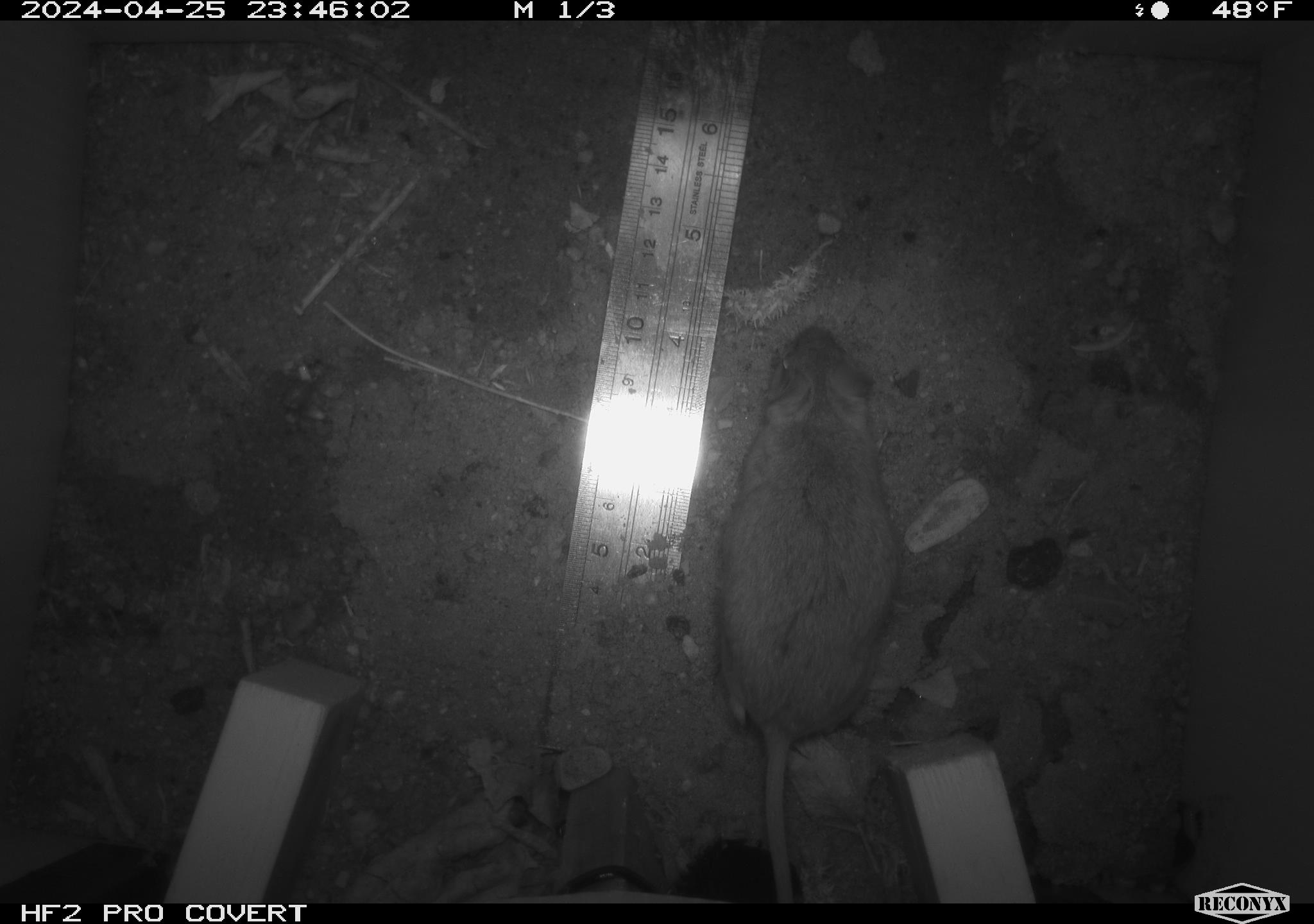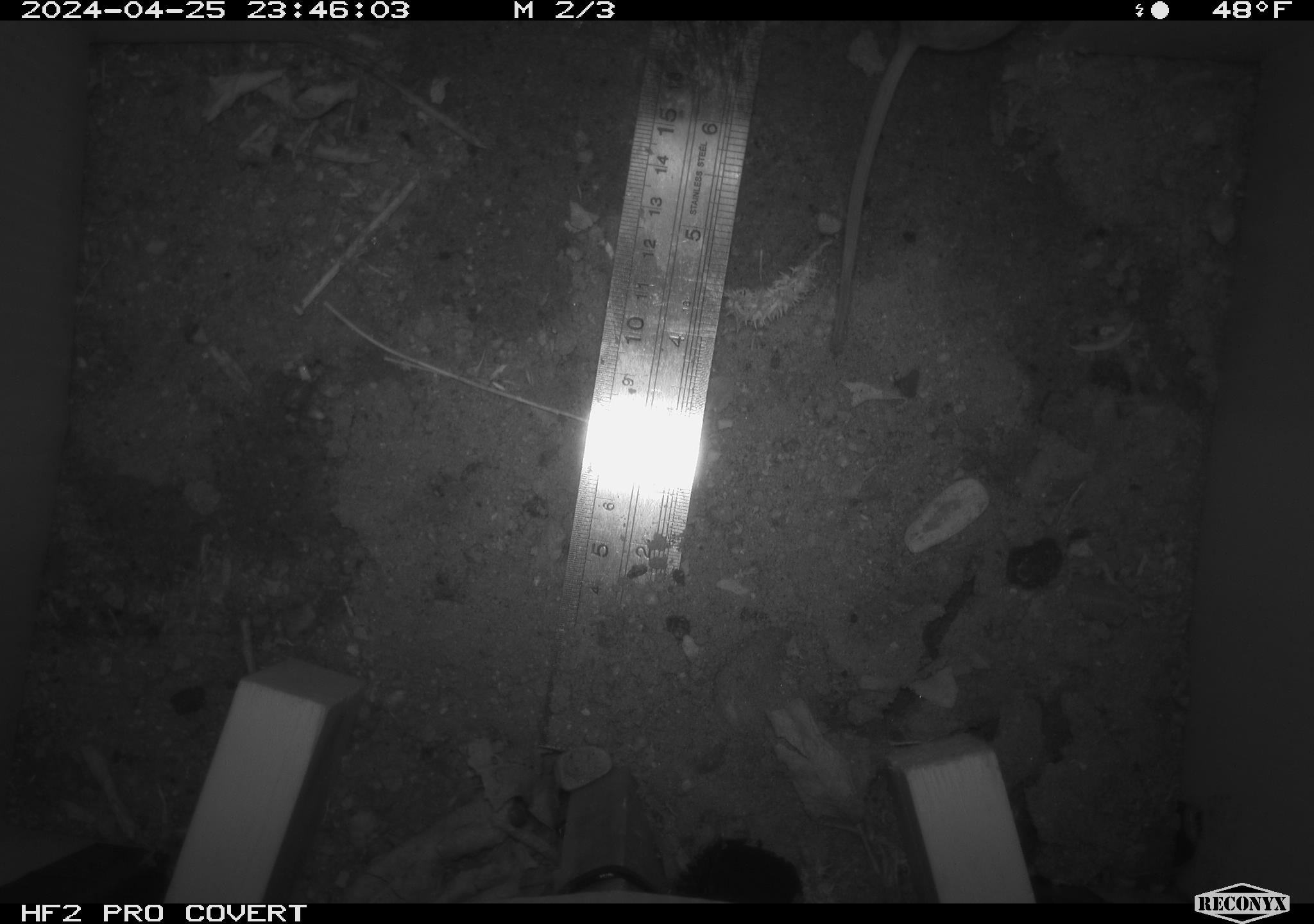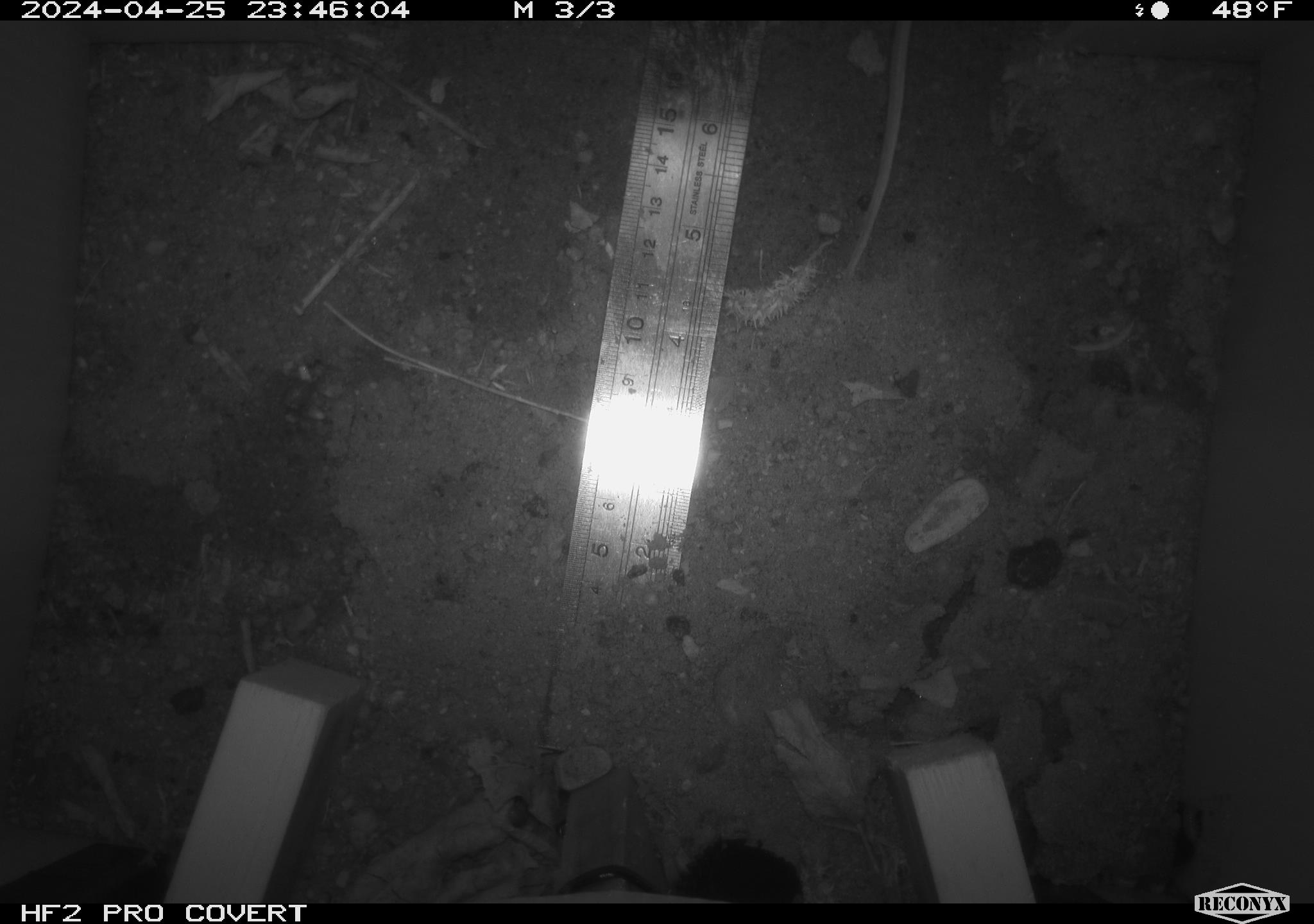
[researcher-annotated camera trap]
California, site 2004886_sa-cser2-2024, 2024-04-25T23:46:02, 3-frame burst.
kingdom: Animalia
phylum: Chordata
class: Mammalia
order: Rodentia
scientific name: Rodentia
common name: rodent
Rodent (Rodentia).